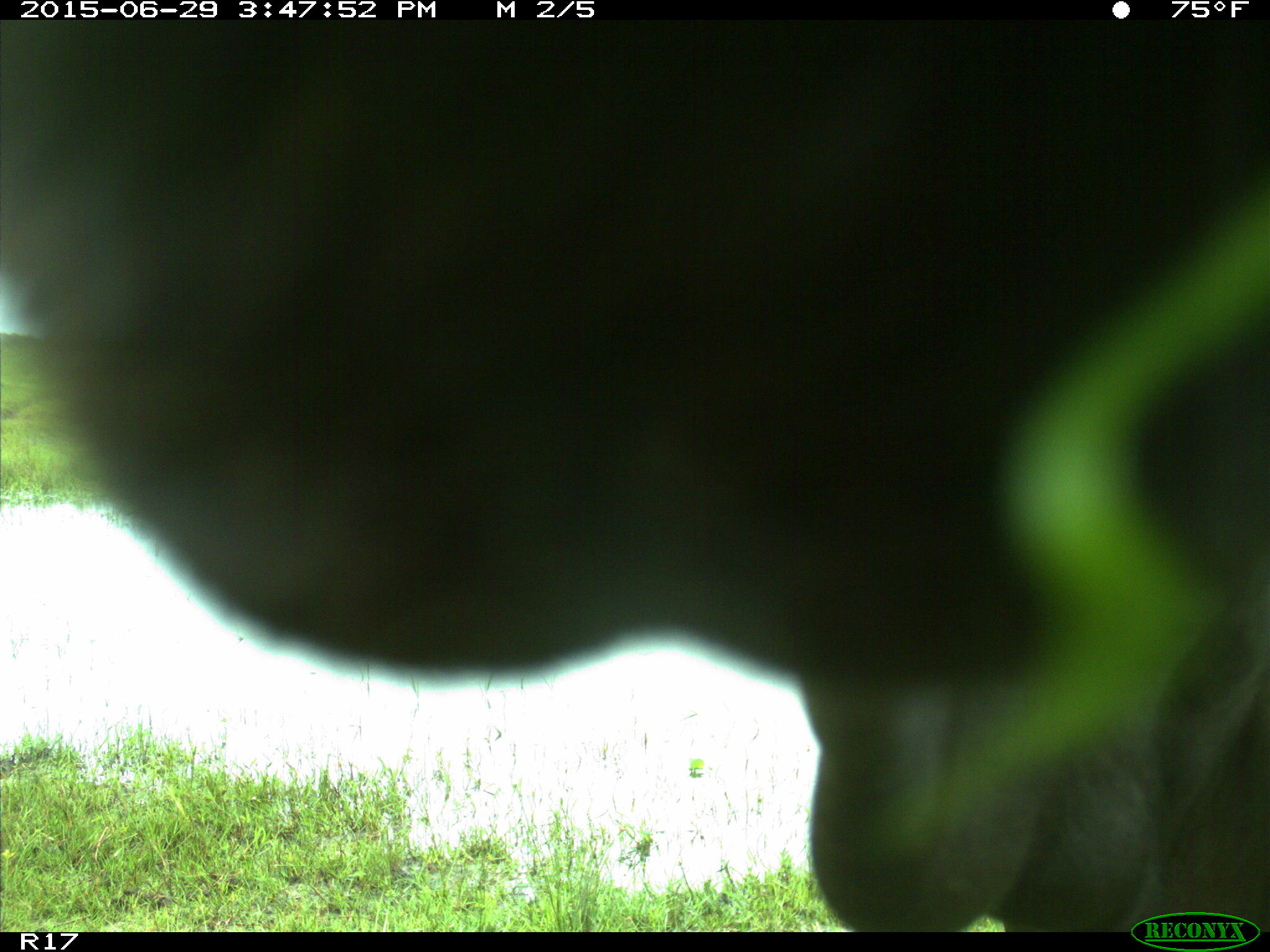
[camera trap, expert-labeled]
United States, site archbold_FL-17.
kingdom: Animalia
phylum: Chordata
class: Mammalia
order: Artiodactyla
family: Bovidae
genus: Bos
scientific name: Bos taurus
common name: domestic cow